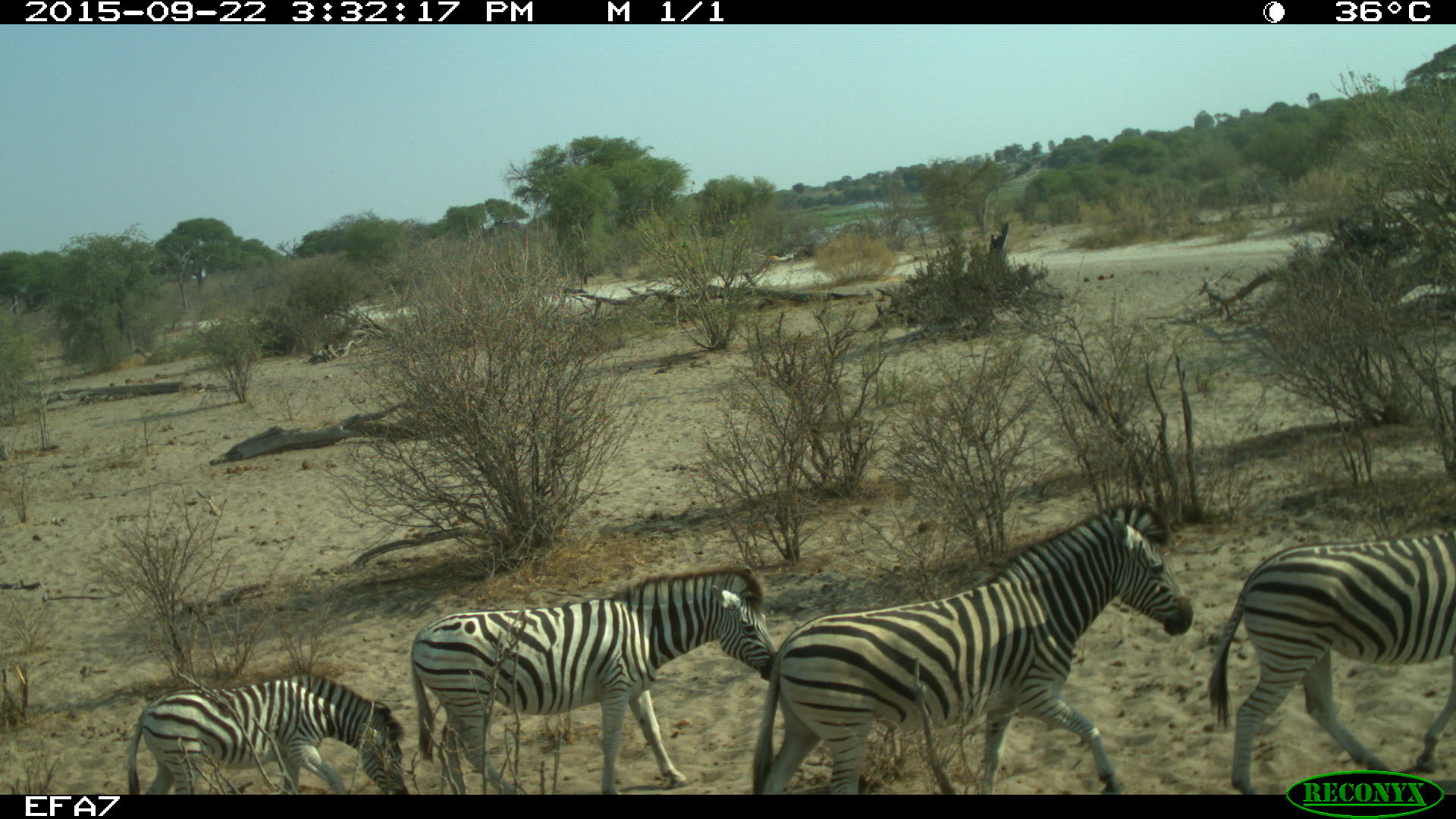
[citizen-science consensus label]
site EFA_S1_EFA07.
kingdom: Animalia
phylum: Chordata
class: Mammalia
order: Perissodactyla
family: Equidae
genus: Equus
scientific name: Equus quagga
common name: plains zebra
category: zebraplains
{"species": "zebraplains (plains zebra) (Equus quagga)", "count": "4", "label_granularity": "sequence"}